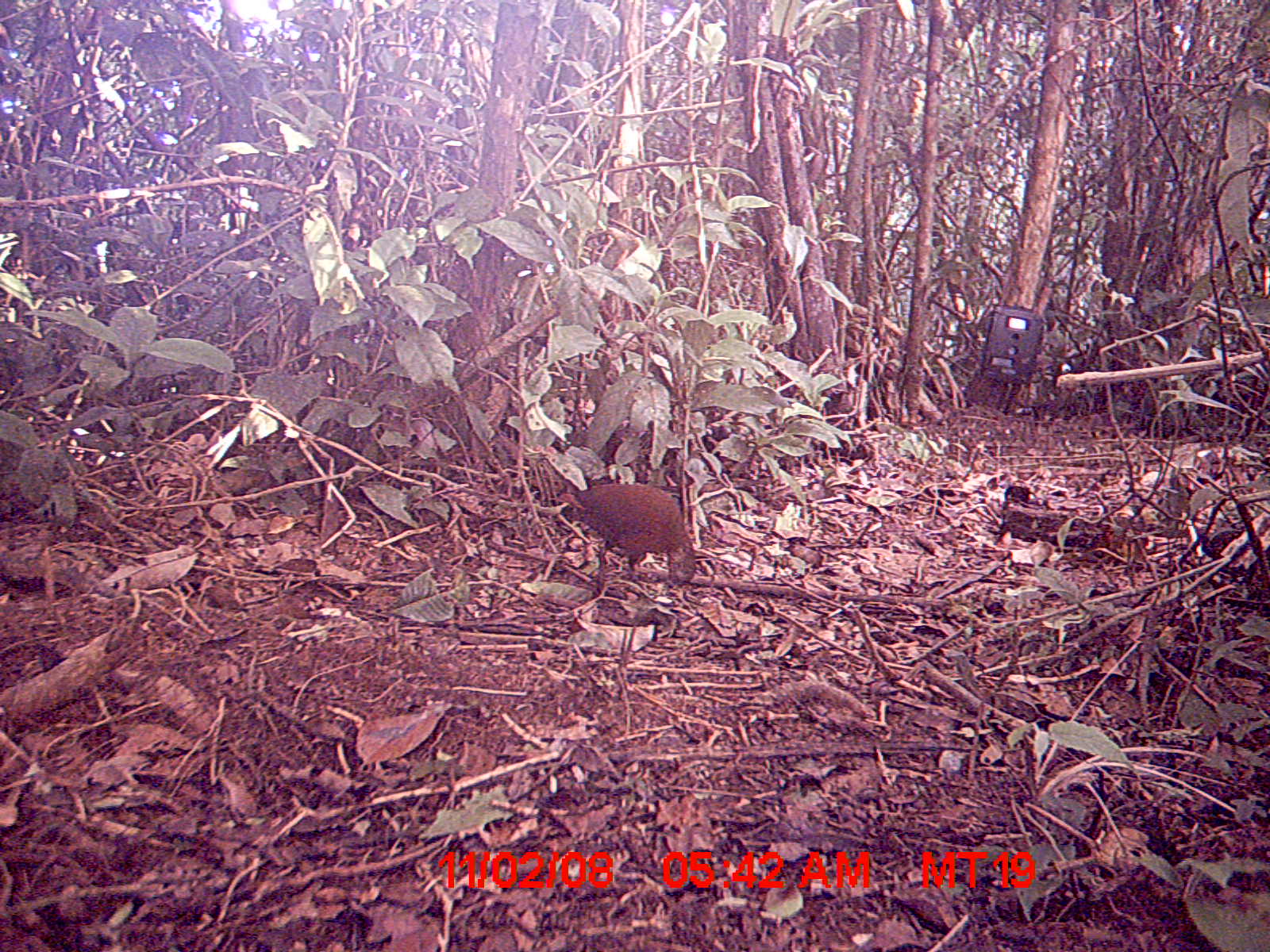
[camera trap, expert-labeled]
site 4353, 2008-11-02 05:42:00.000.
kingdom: Animalia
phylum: Chordata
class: Aves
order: Gruiformes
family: Sarothruridae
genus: Mentocrex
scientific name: Mentocrex kioloides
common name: madagascar wood rail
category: canirallus kioloides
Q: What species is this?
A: Canirallus kioloides (madagascar wood rail) (Mentocrex kioloides).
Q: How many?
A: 1.